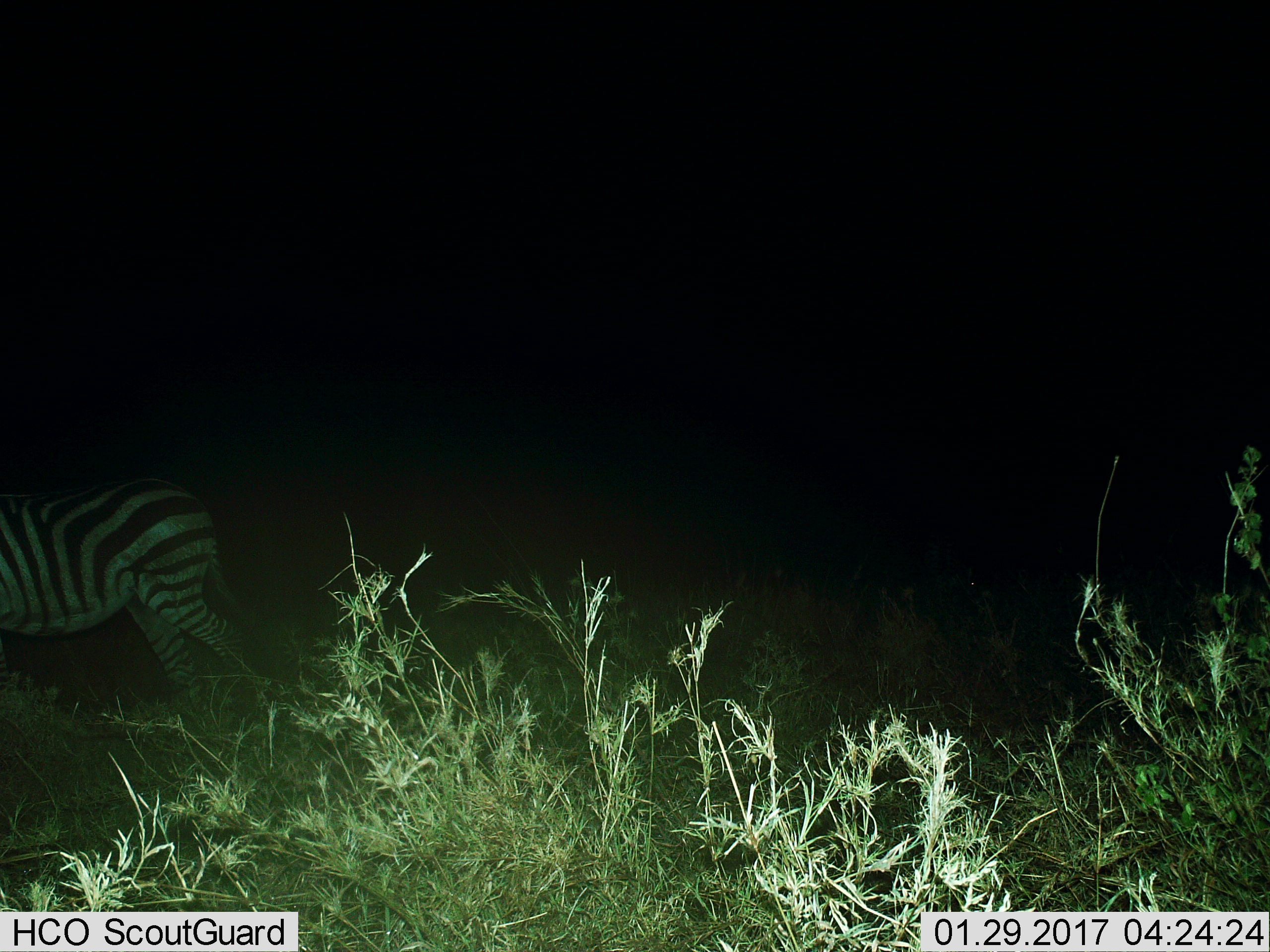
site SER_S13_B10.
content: unidentified animal